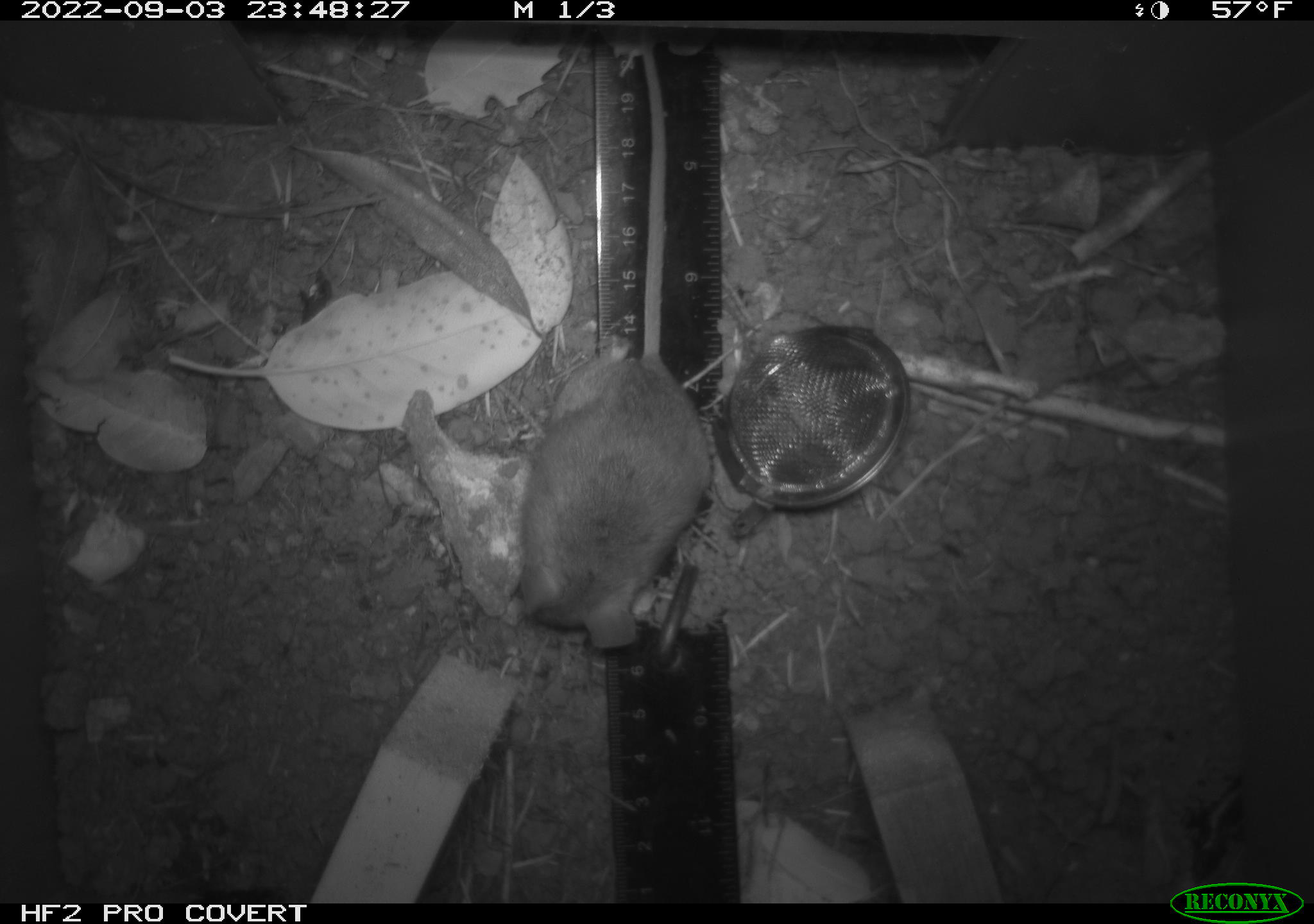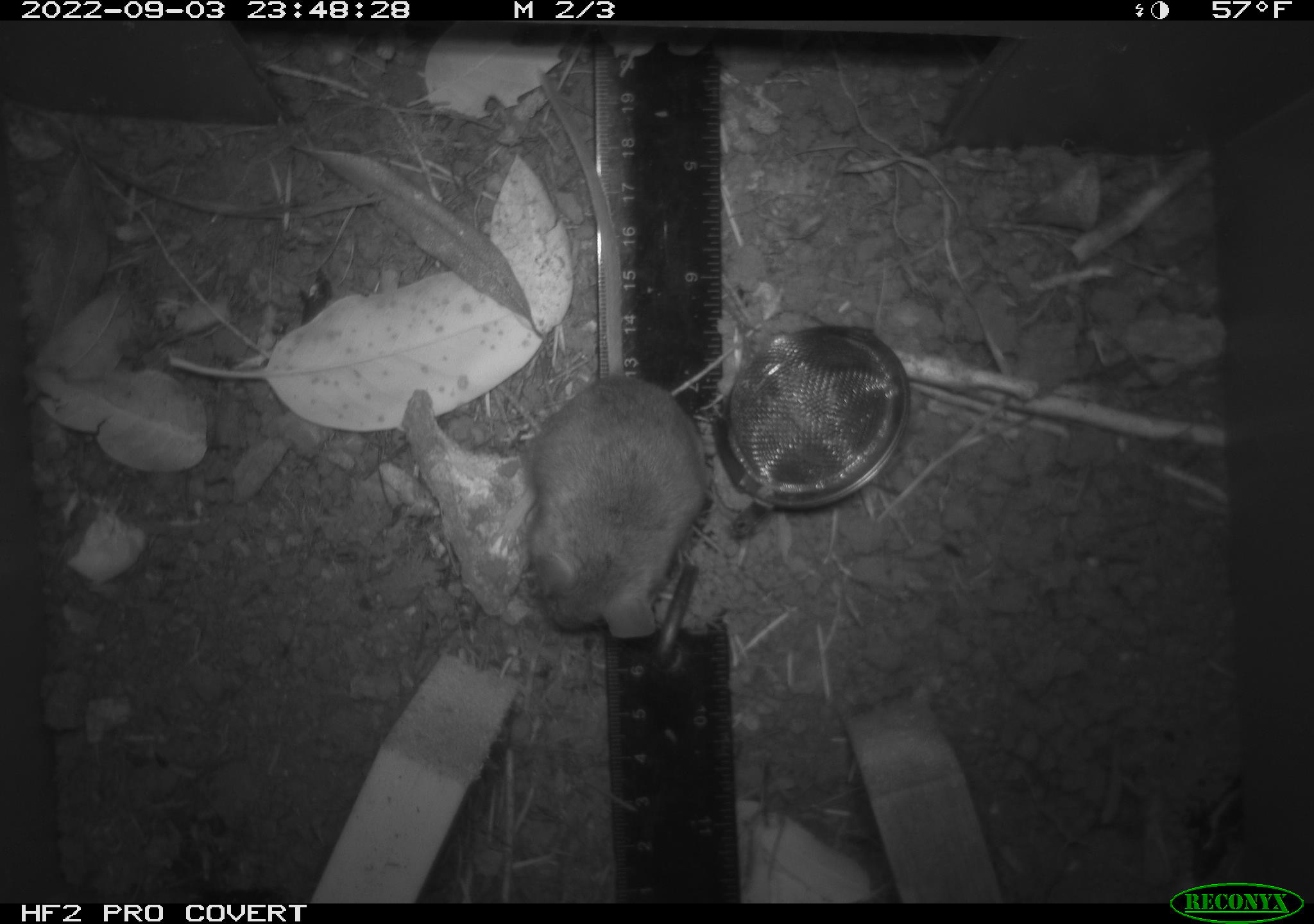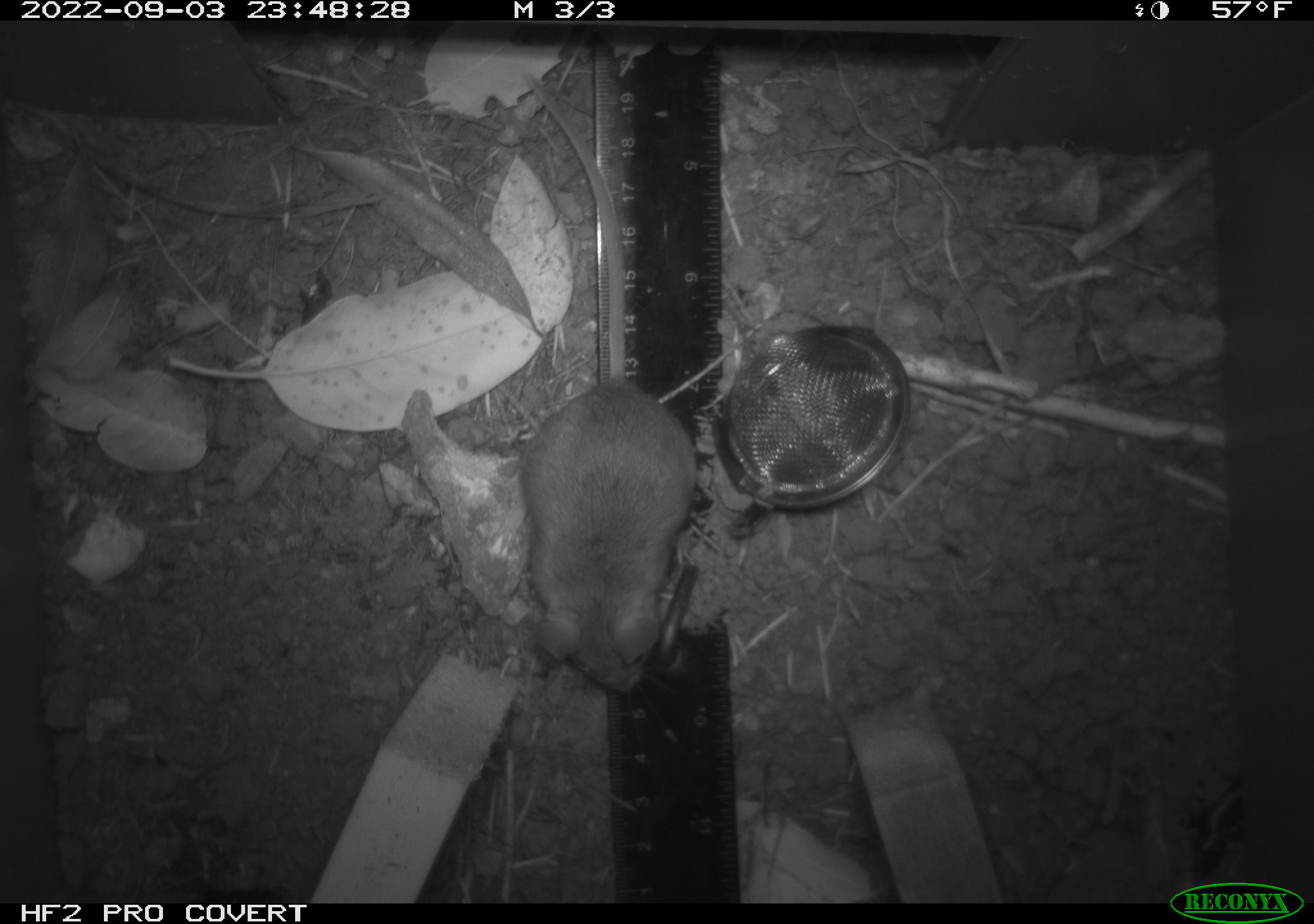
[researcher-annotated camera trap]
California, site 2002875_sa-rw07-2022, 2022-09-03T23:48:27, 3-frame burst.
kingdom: Animalia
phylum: Chordata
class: Mammalia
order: Rodentia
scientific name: Rodentia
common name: mouse species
Mouse species (Rodentia).